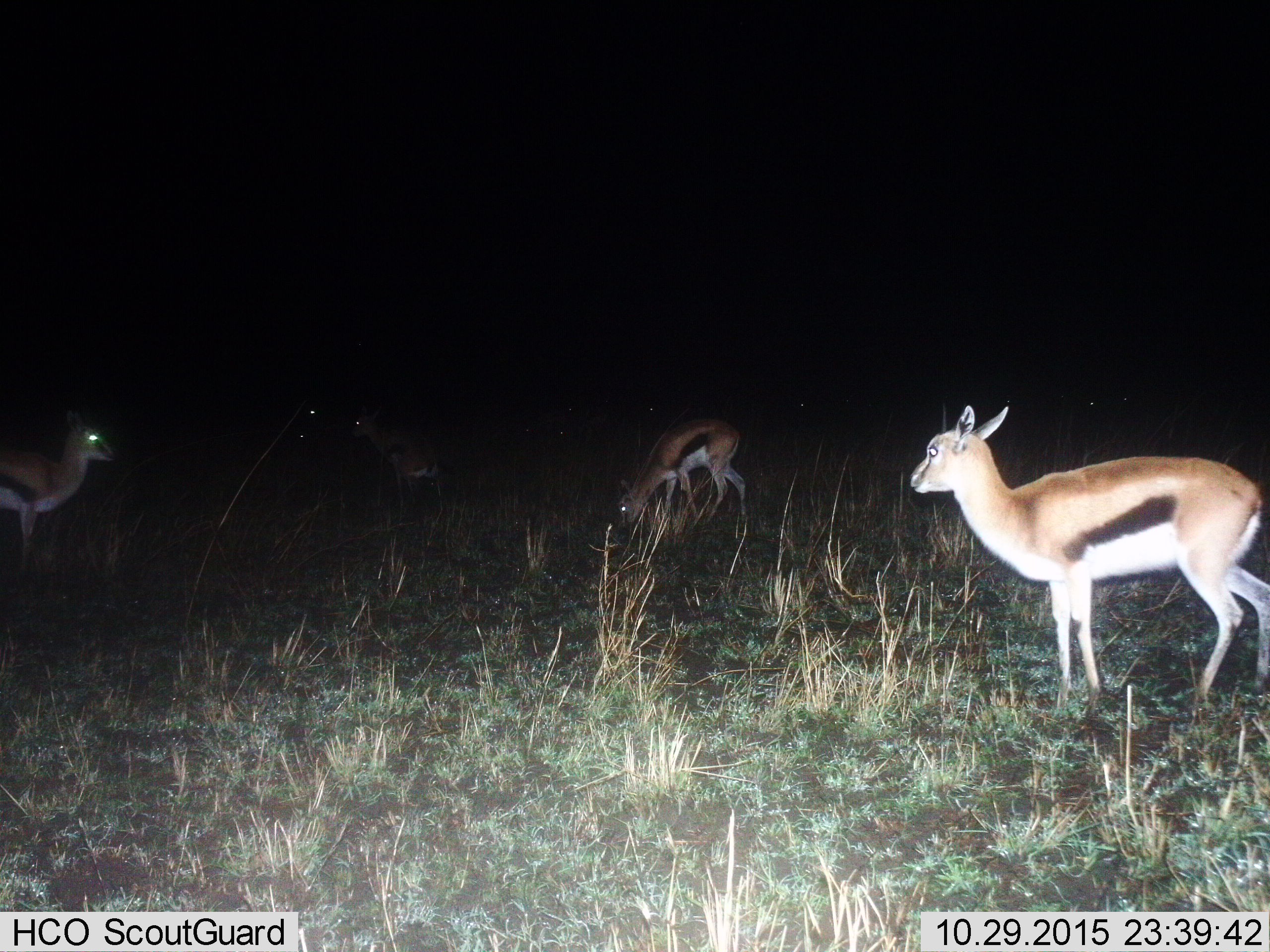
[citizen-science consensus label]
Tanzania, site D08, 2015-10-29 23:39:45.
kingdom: Animalia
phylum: Chordata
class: Mammalia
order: Artiodactyla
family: Bovidae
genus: Eudorcas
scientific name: Eudorcas thomsonii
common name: thomson's gazelle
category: gazellethomsons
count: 5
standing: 82%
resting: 6%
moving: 24%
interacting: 0%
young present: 18%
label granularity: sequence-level